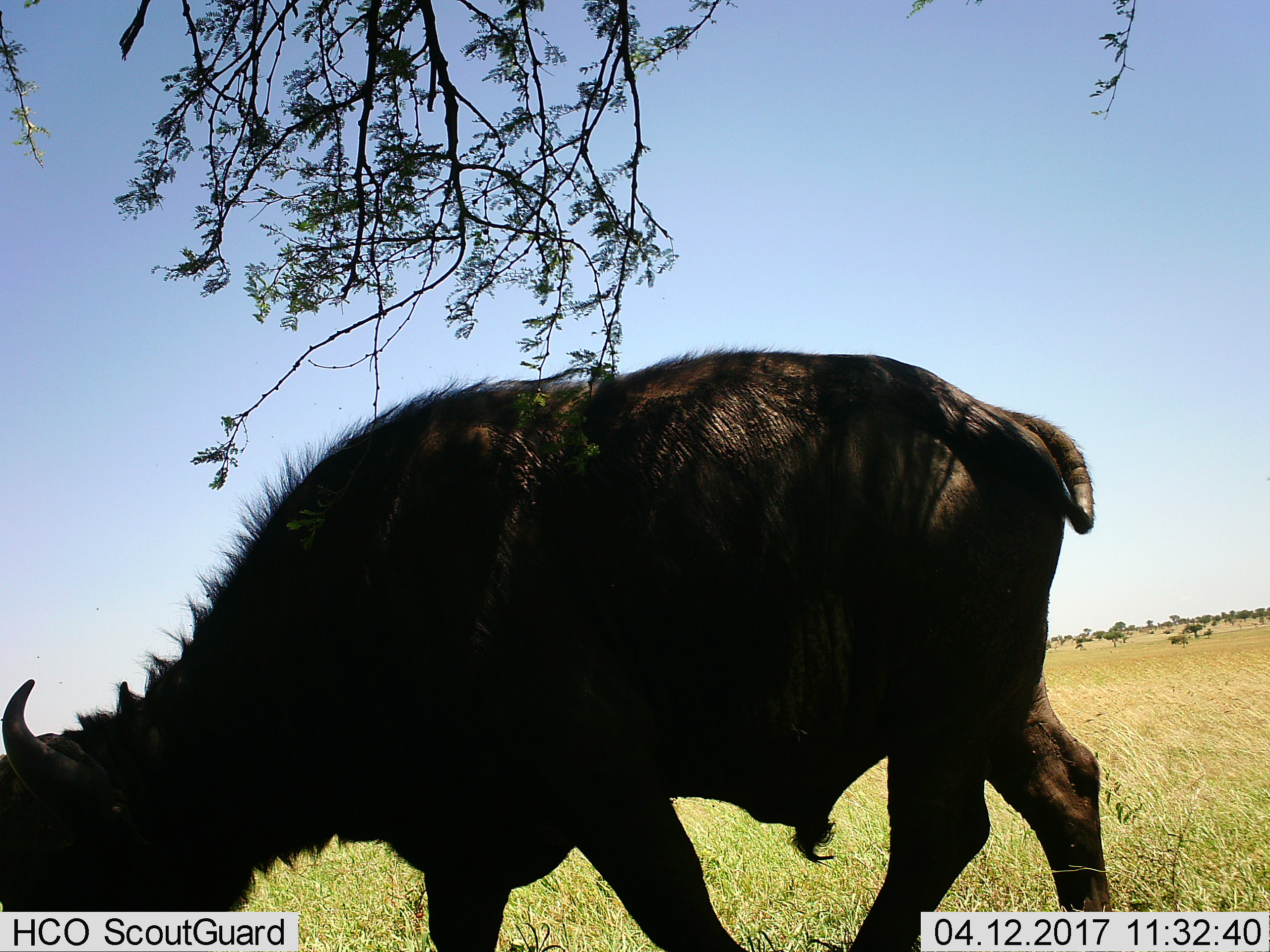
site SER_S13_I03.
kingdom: Animalia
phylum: Chordata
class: Mammalia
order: Artiodactyla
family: Bovidae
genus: Syncerus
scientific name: Syncerus caffer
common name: african buffalo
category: buffalo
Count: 1.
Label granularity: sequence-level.